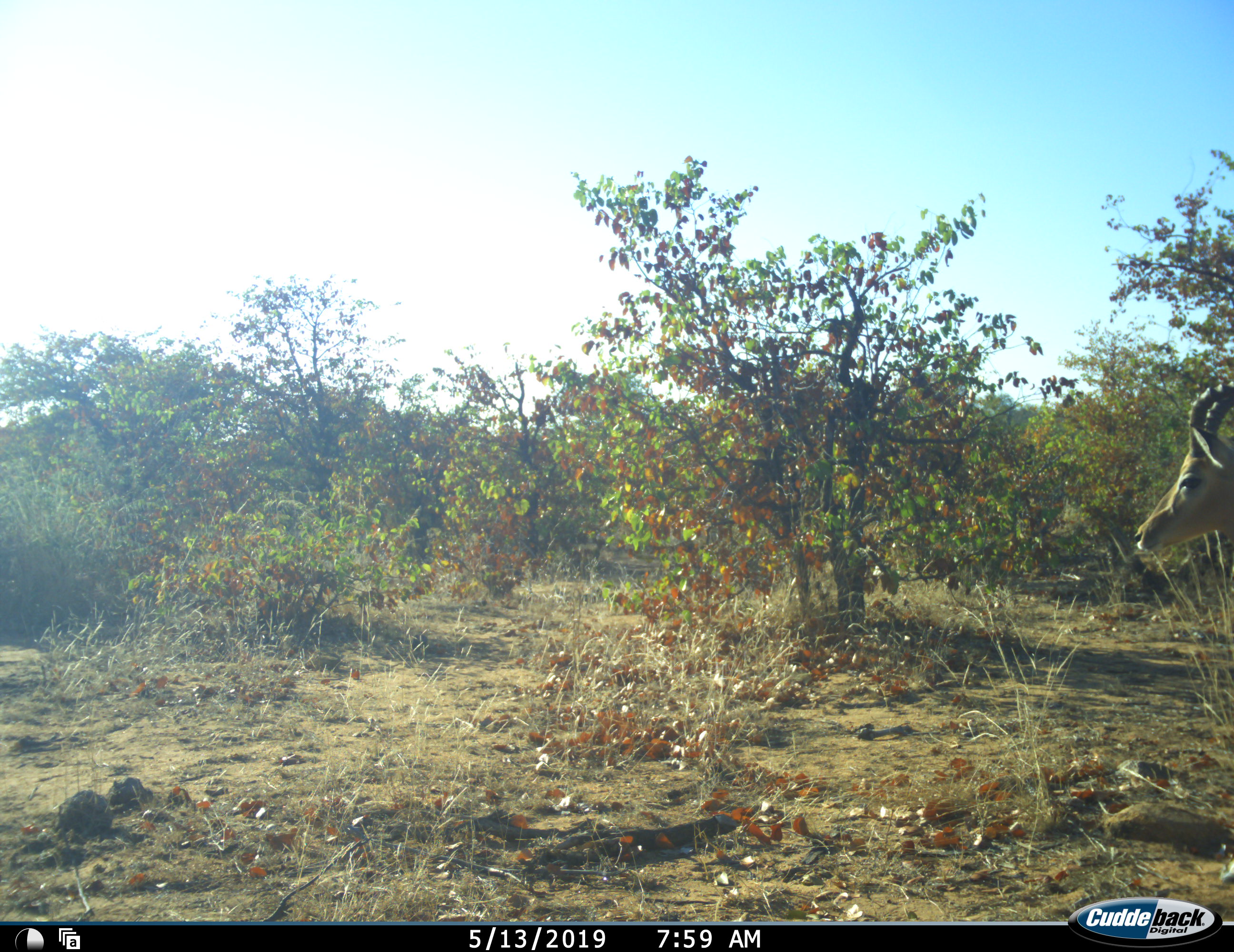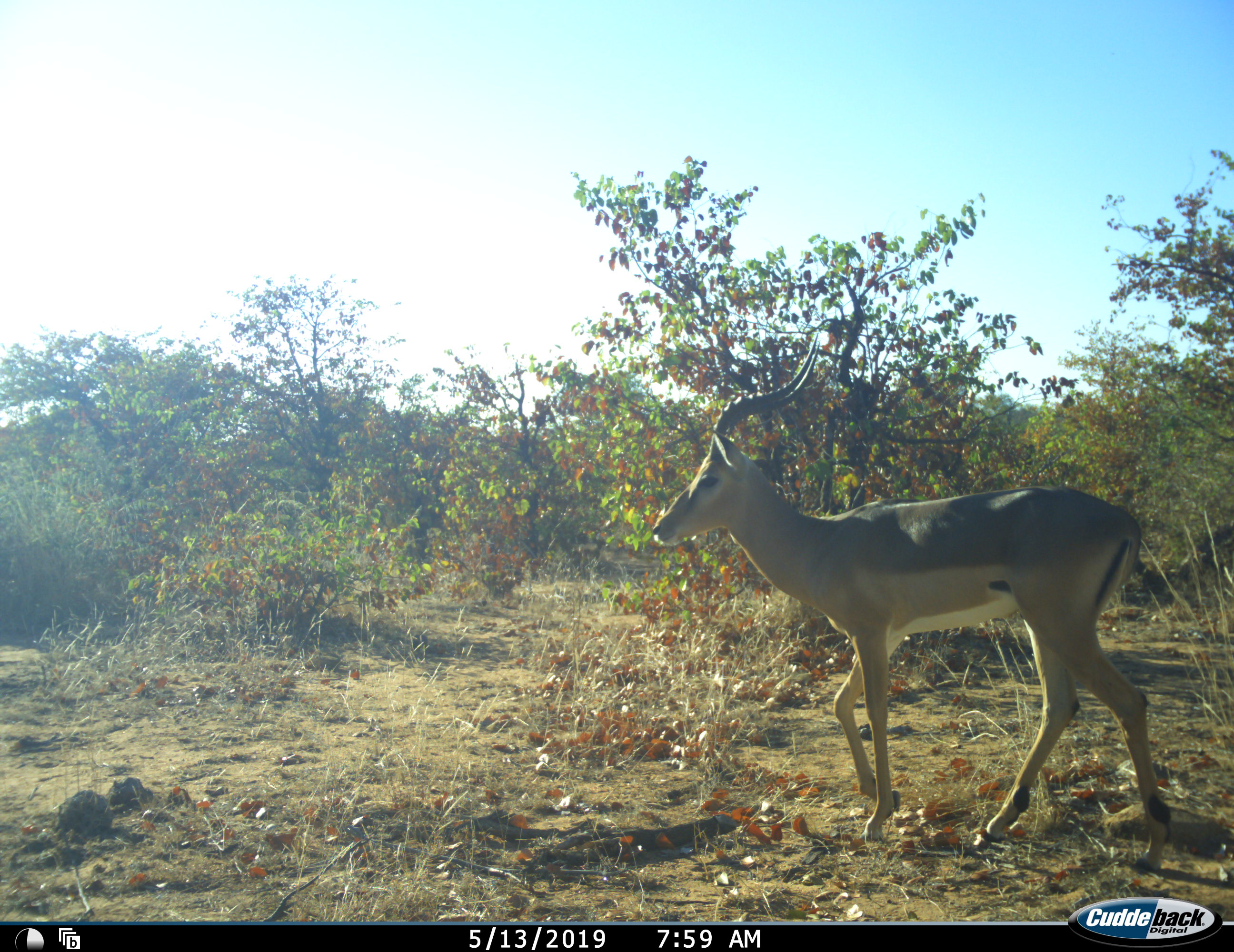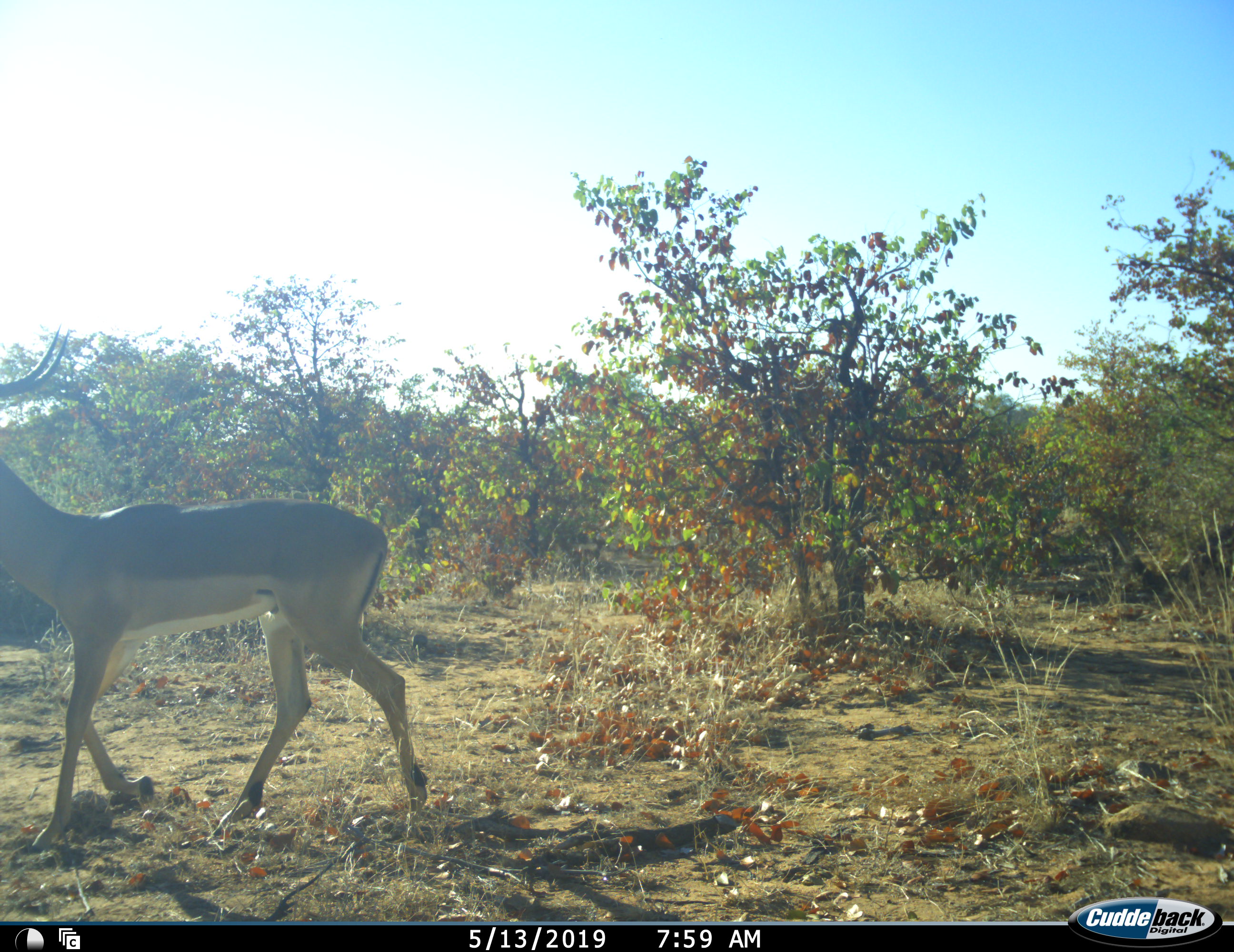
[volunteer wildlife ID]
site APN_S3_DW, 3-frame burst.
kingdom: Animalia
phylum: Chordata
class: Mammalia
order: Artiodactyla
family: Bovidae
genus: Aepyceros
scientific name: Aepyceros melampus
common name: impala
Impala (Aepyceros melampus), count 1. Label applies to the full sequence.